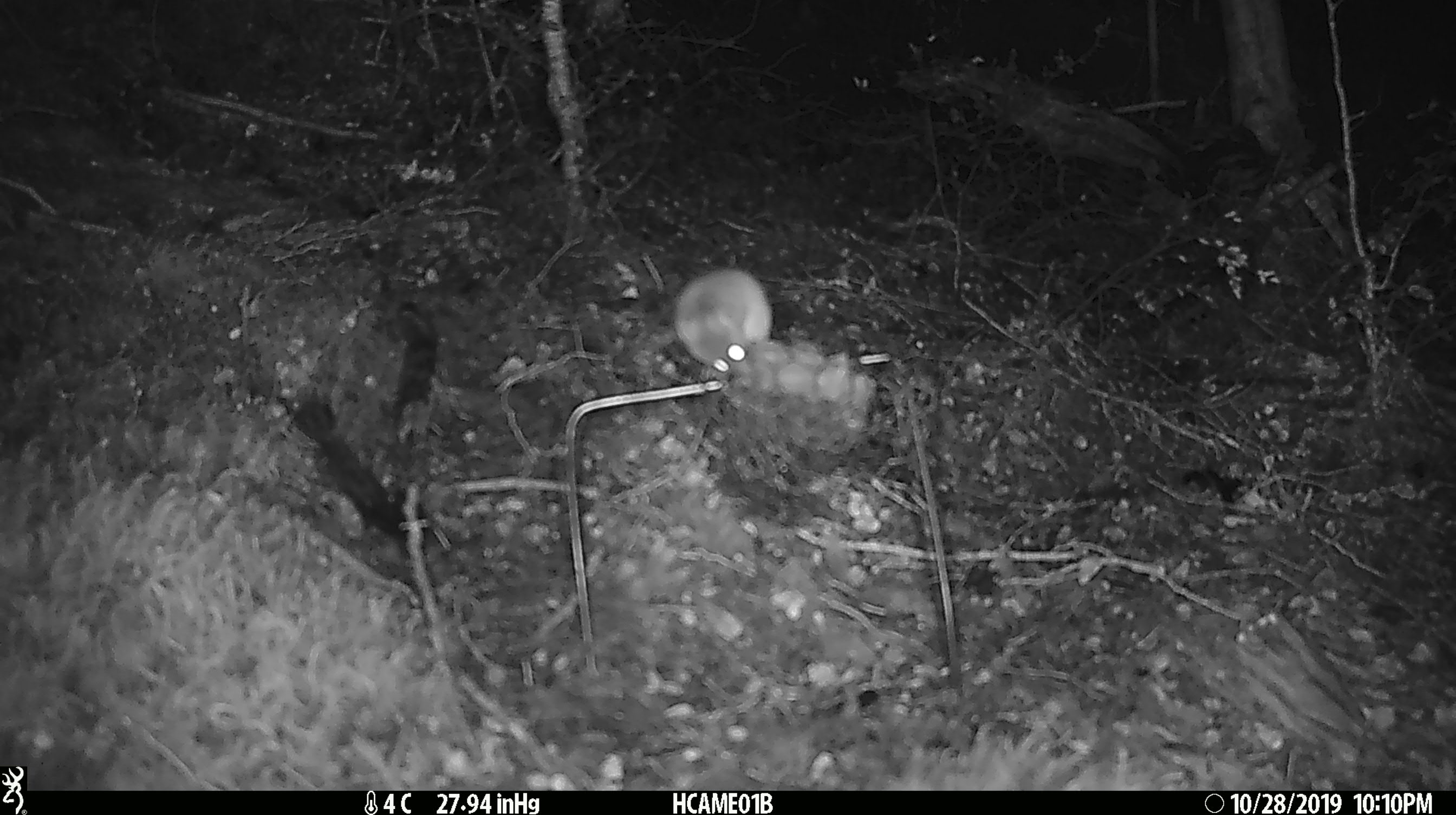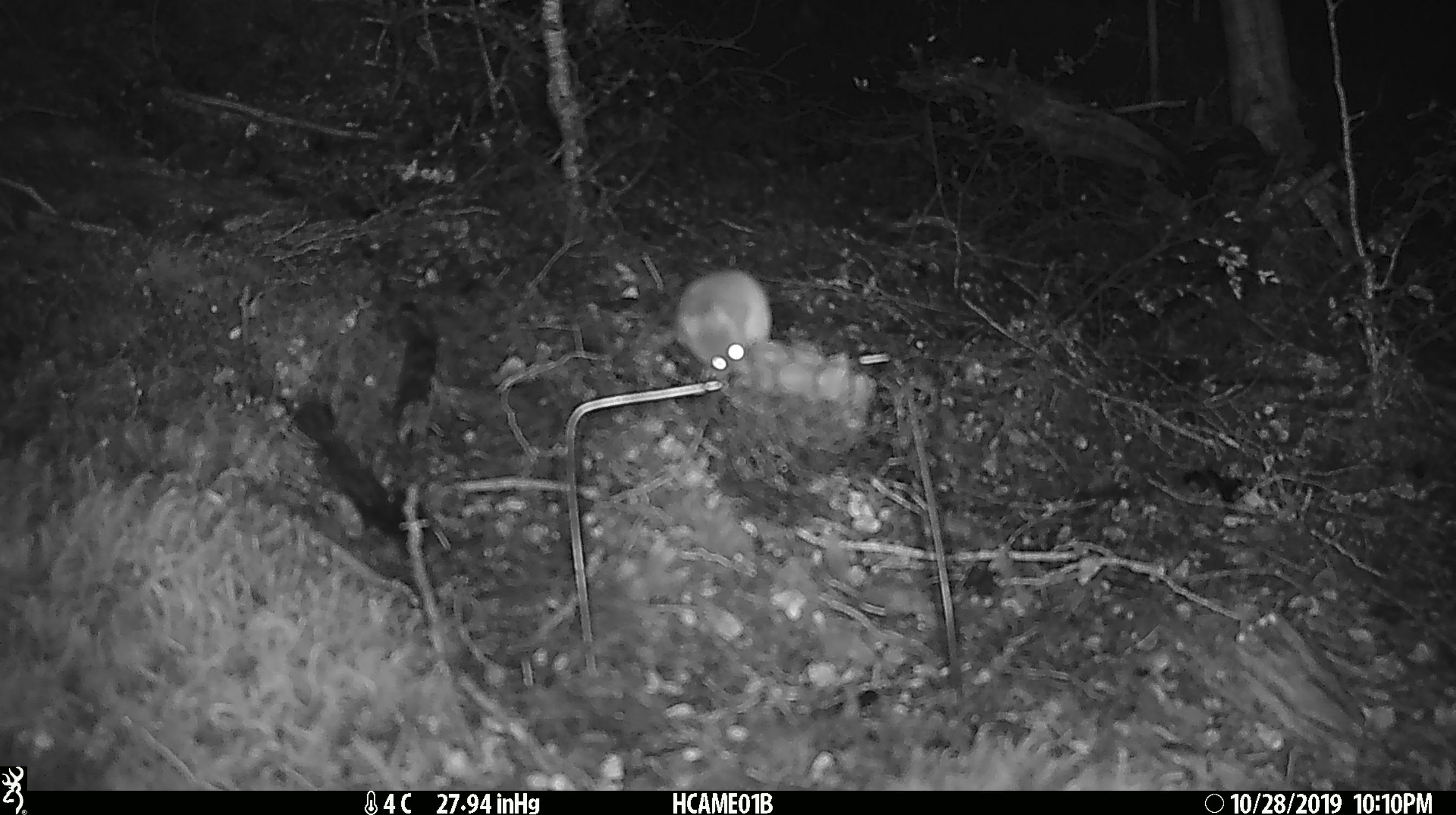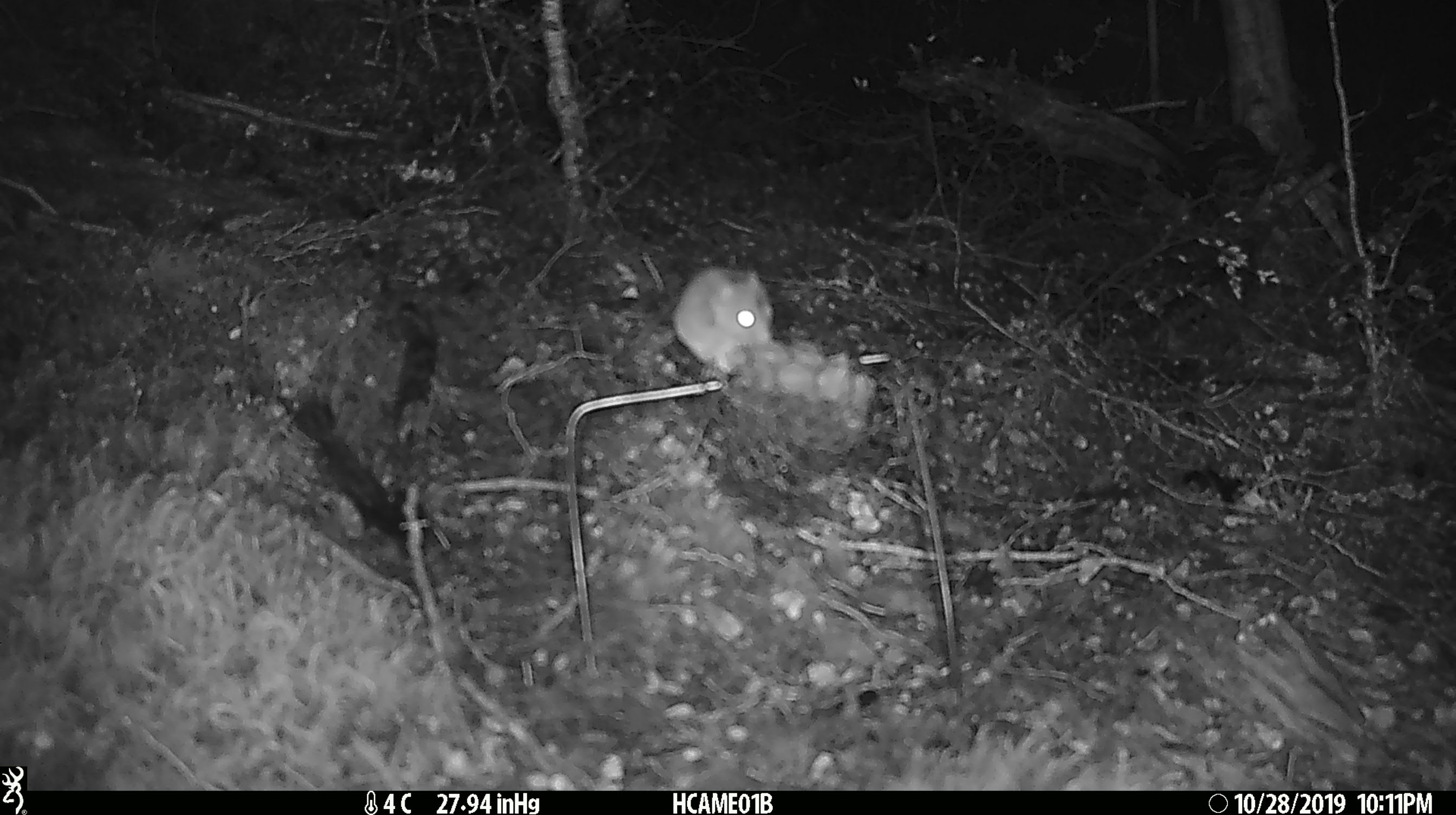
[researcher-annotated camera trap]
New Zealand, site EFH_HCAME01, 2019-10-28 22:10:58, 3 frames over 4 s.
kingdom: Animalia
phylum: Chordata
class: Mammalia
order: Rodentia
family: Muridae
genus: Mus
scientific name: Mus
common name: mouse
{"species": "mouse (Mus)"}